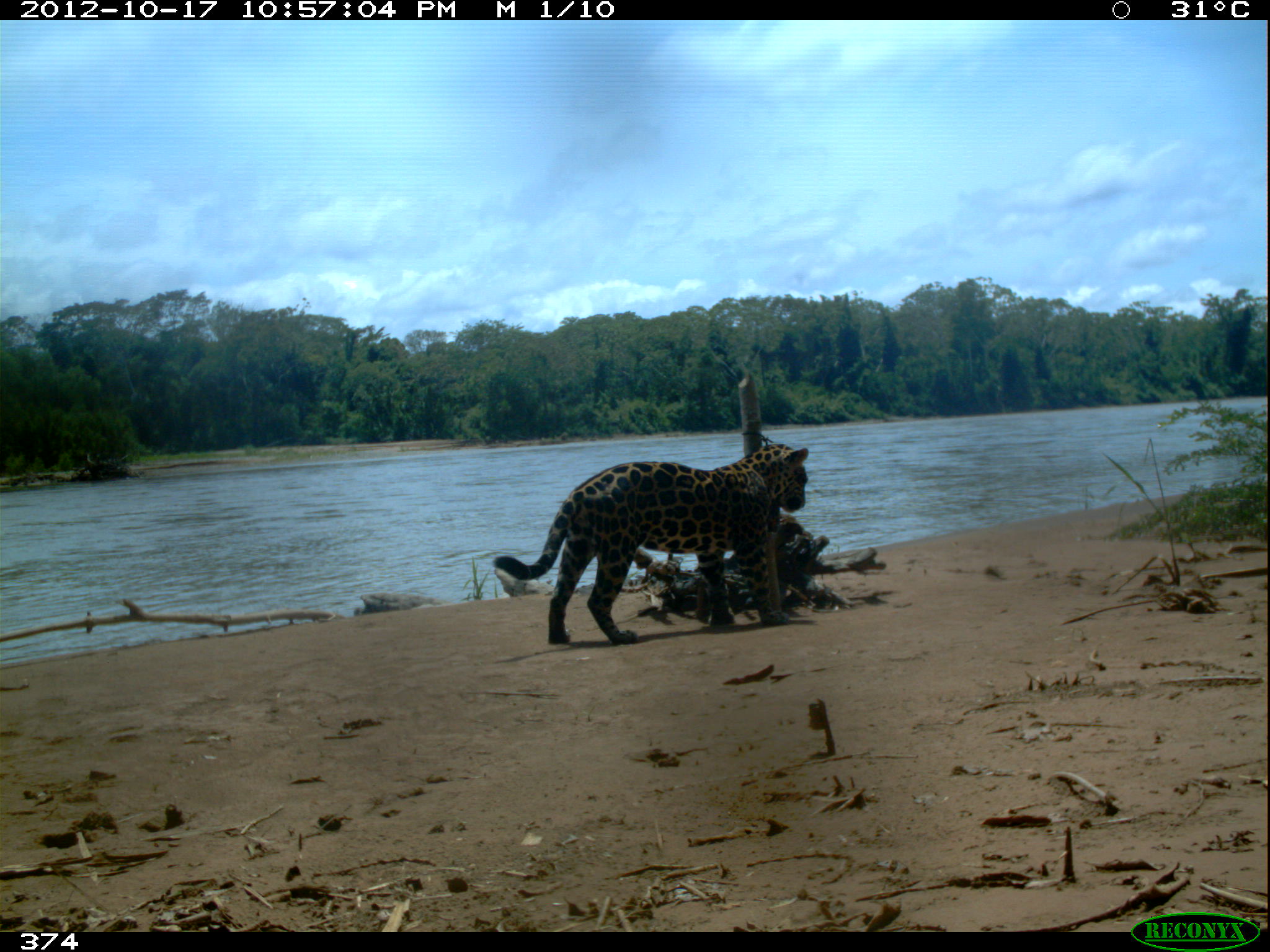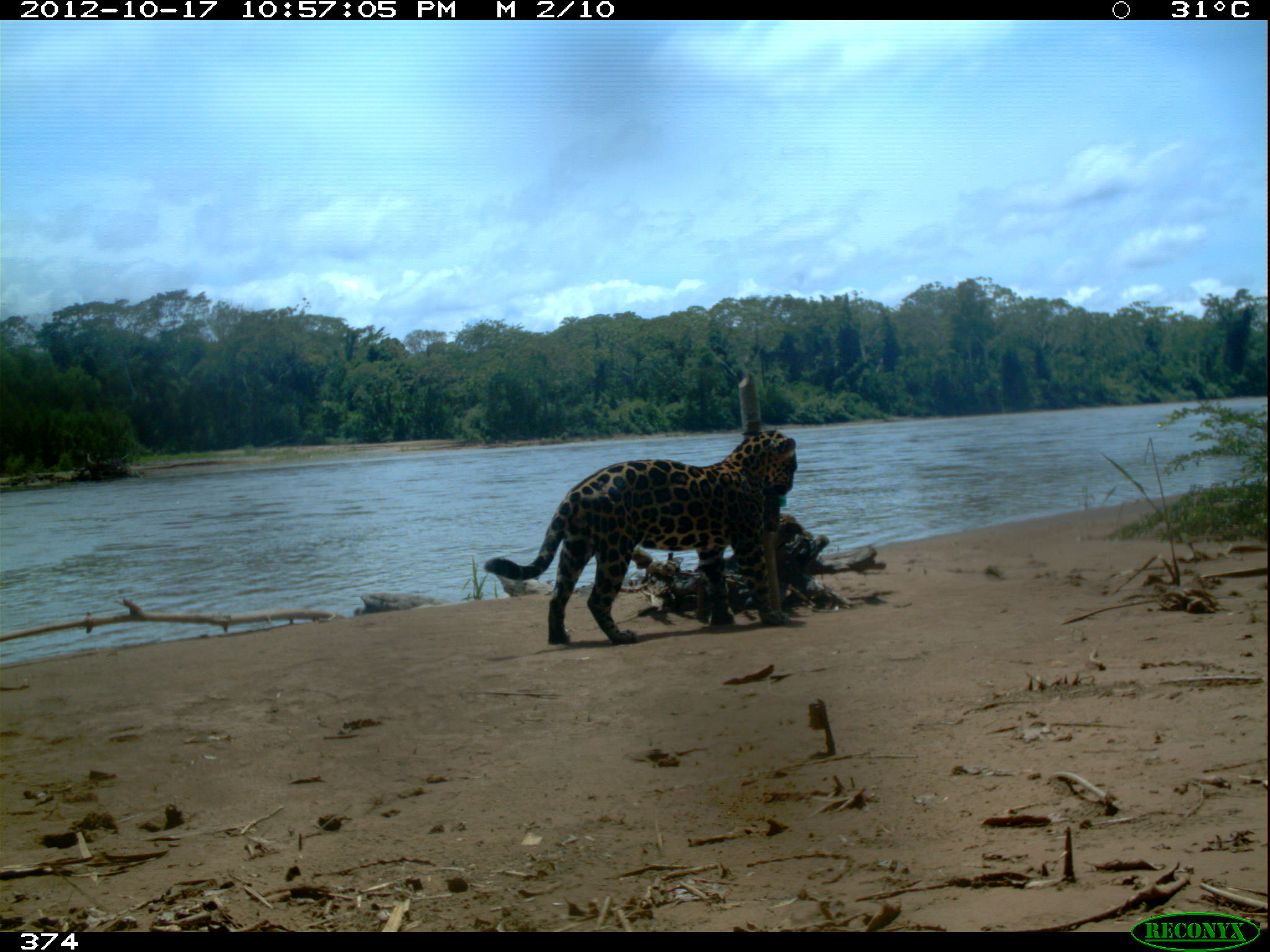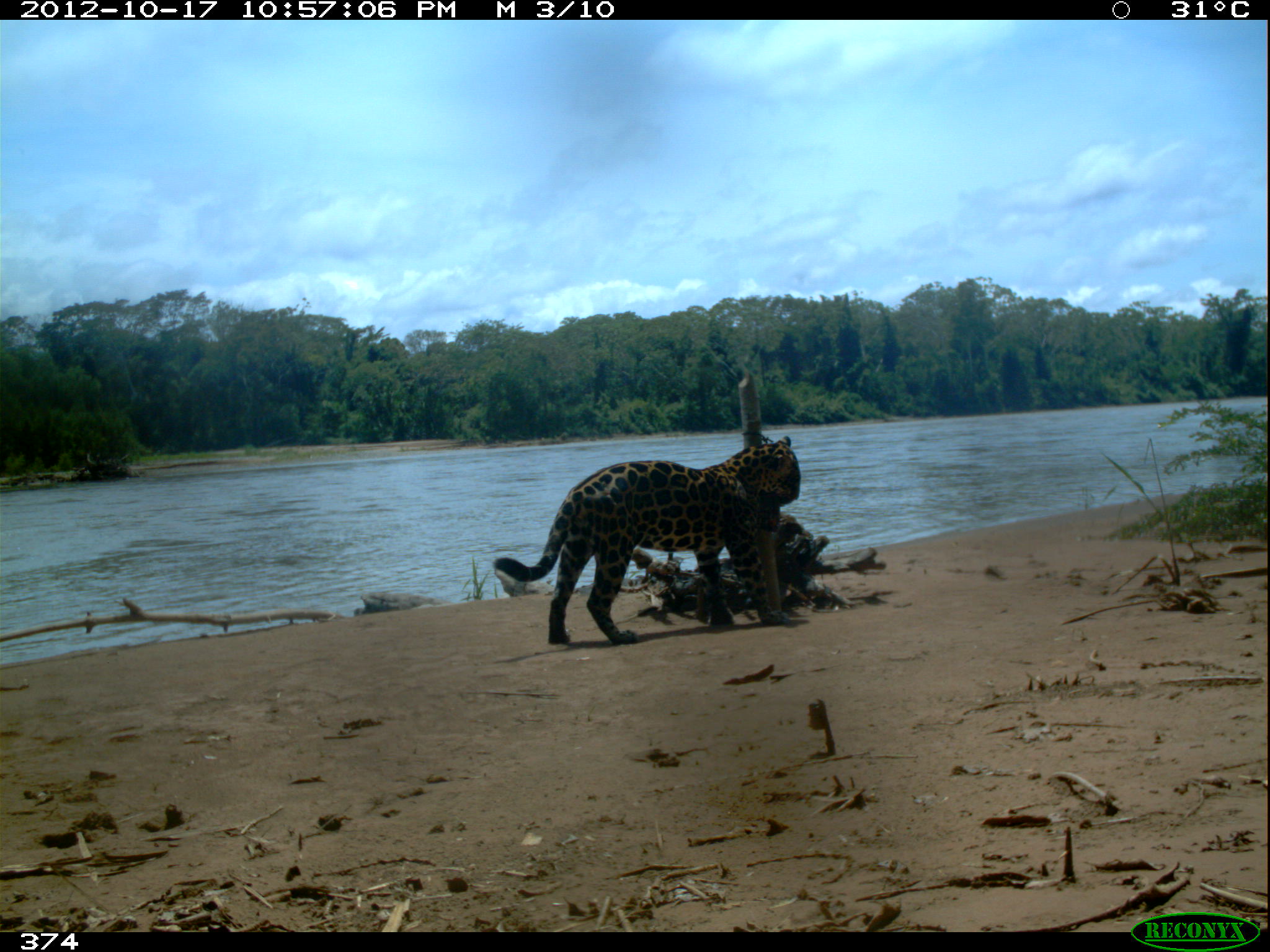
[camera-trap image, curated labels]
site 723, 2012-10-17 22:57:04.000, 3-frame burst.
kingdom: Animalia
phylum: Chordata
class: Mammalia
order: Carnivora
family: Felidae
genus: Panthera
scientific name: Panthera onca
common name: jaguar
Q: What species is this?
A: Panthera onca (jaguar).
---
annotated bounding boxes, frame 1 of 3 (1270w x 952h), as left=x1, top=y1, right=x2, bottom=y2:
panthera onca: left=493, top=443, right=809, bottom=645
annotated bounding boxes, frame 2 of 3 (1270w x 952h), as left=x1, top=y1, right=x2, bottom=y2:
panthera onca: left=483, top=429, right=798, bottom=645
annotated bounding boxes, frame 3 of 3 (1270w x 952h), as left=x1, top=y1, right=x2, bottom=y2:
panthera onca: left=492, top=435, right=802, bottom=645